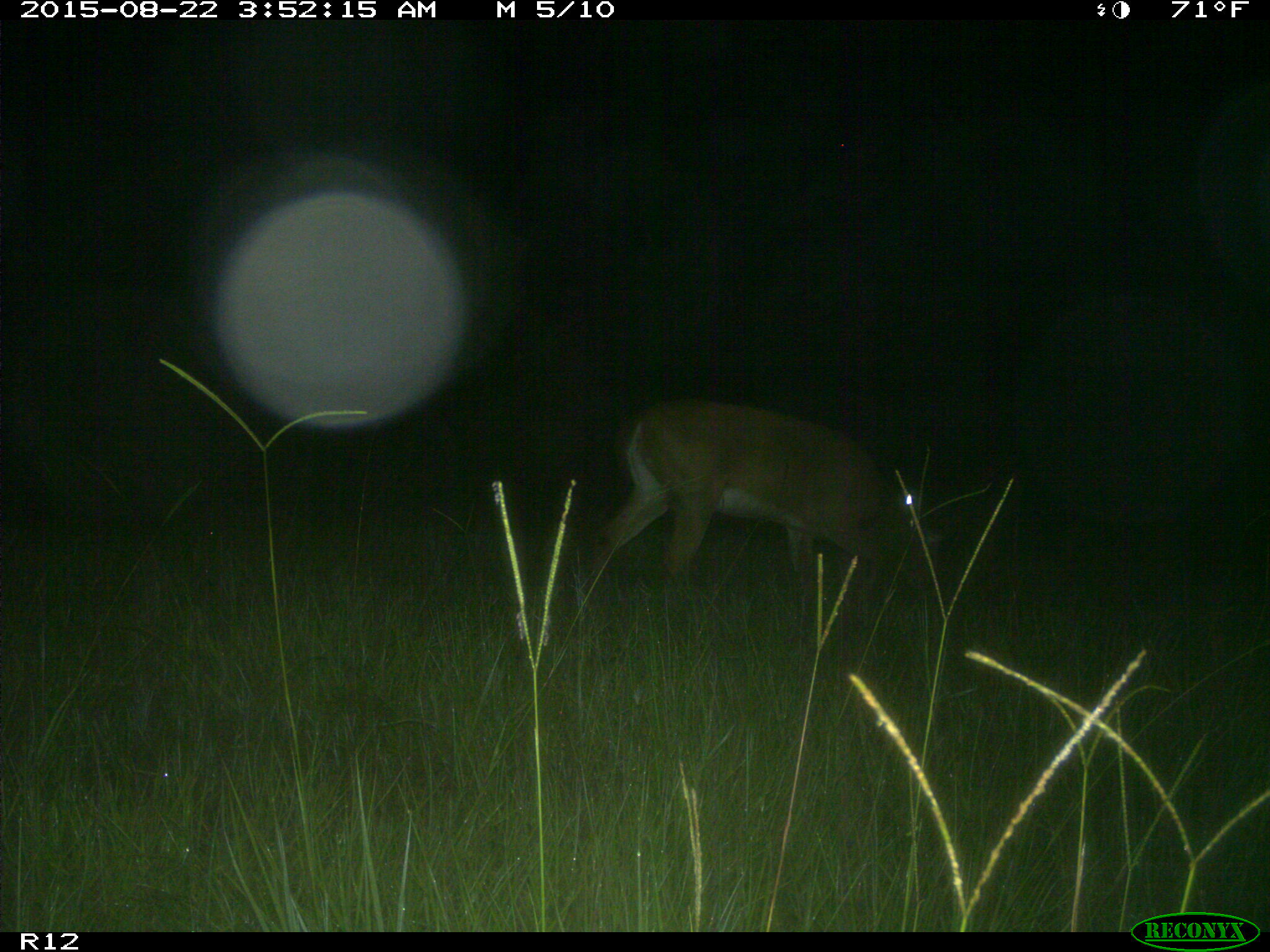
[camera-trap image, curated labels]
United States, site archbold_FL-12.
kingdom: Animalia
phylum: Chordata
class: Mammalia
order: Artiodactyla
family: Cervidae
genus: Odocoileus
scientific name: Odocoileus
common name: deer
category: unidentified deer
Unidentified deer (deer) (Odocoileus).